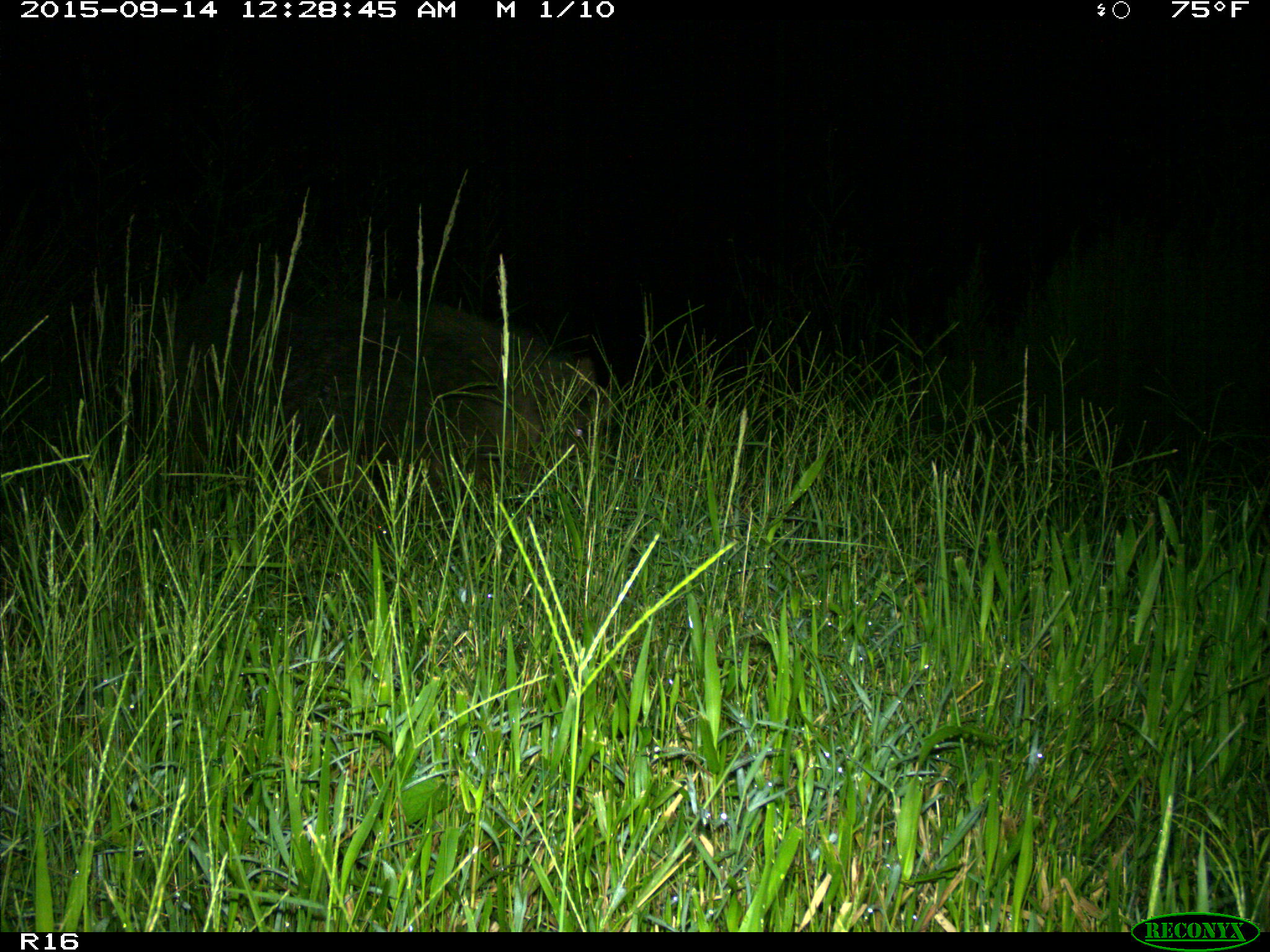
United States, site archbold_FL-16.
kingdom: Animalia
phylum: Chordata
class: Mammalia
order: Artiodactyla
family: Suidae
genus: Sus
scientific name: Sus scrofa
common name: wild boar